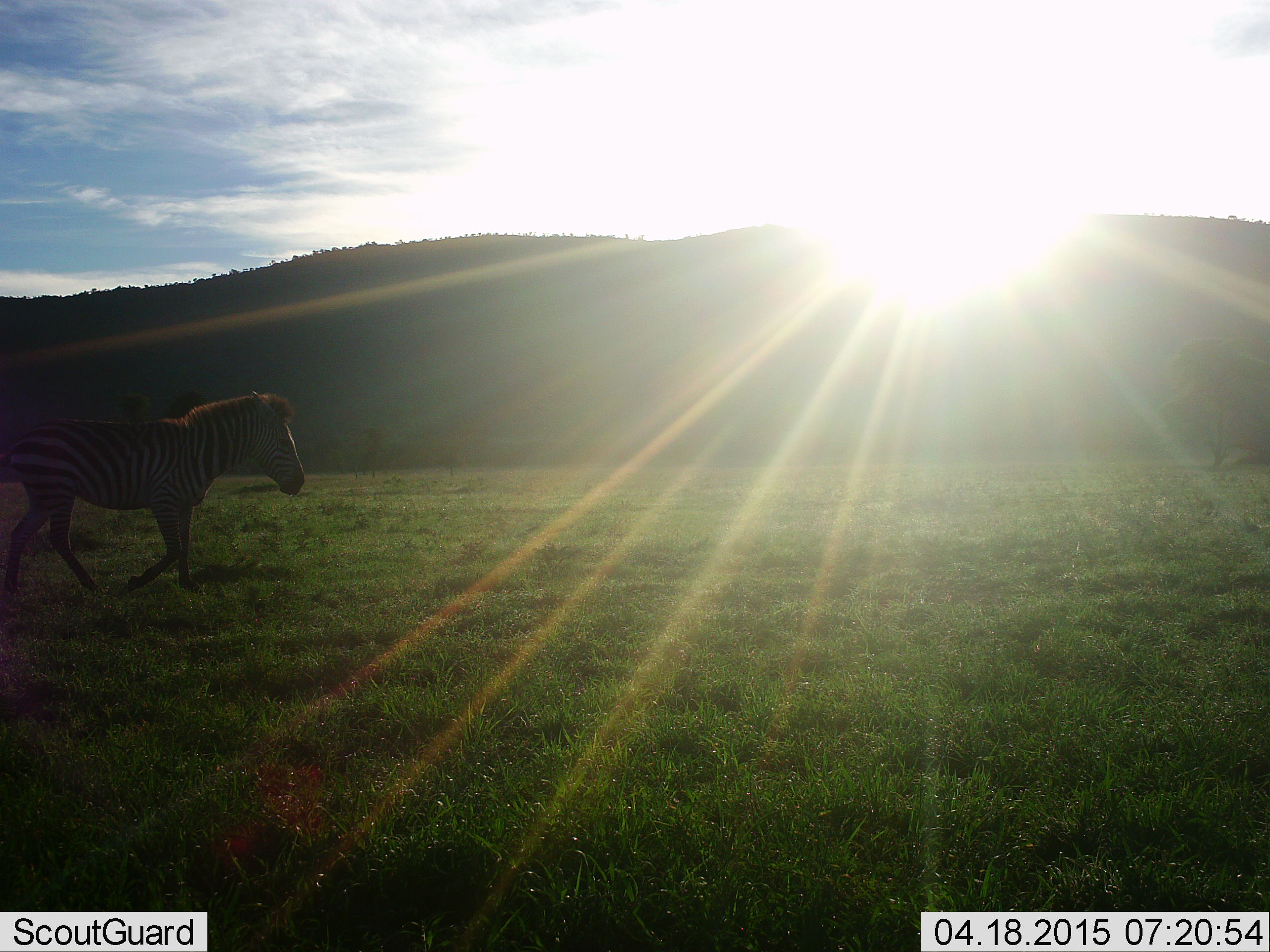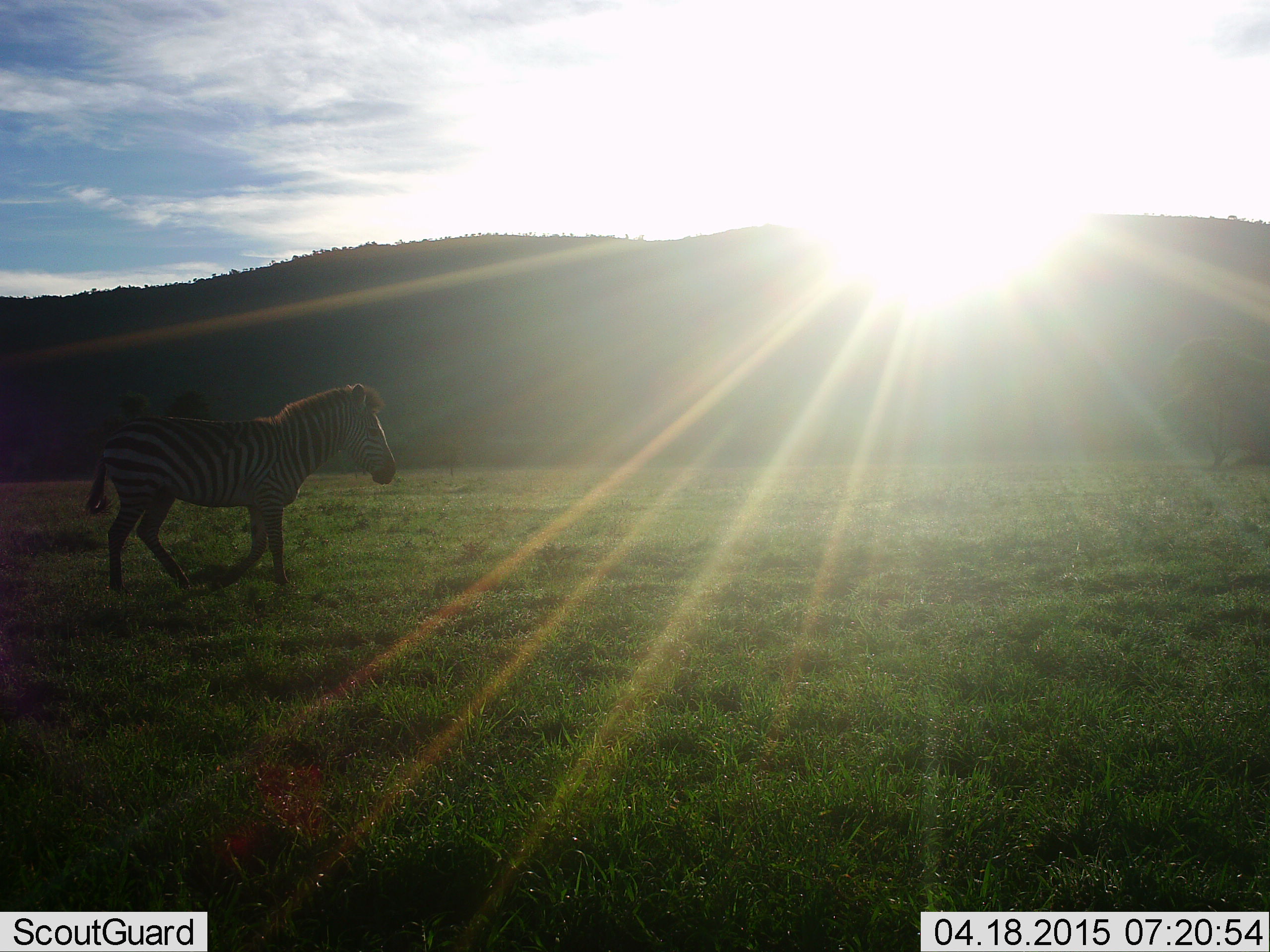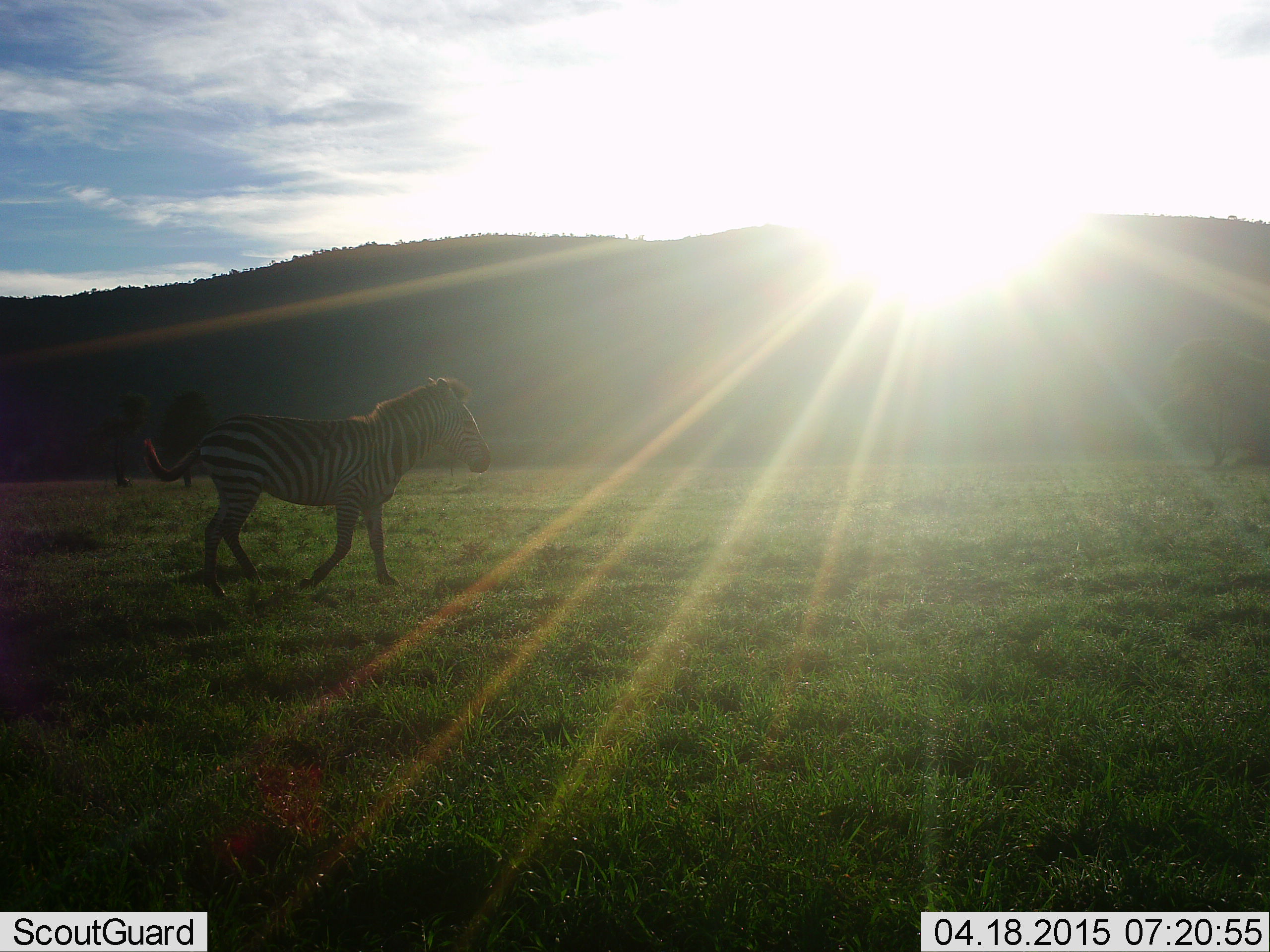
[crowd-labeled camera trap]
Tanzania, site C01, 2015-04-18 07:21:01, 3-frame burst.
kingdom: Animalia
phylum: Chordata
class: Mammalia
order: Perissodactyla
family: Equidae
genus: Equus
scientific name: Equus quagga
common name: plains zebra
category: zebra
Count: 1.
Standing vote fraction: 10%.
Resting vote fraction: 0%.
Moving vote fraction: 100%.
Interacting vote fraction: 0%.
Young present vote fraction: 0%.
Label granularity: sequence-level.